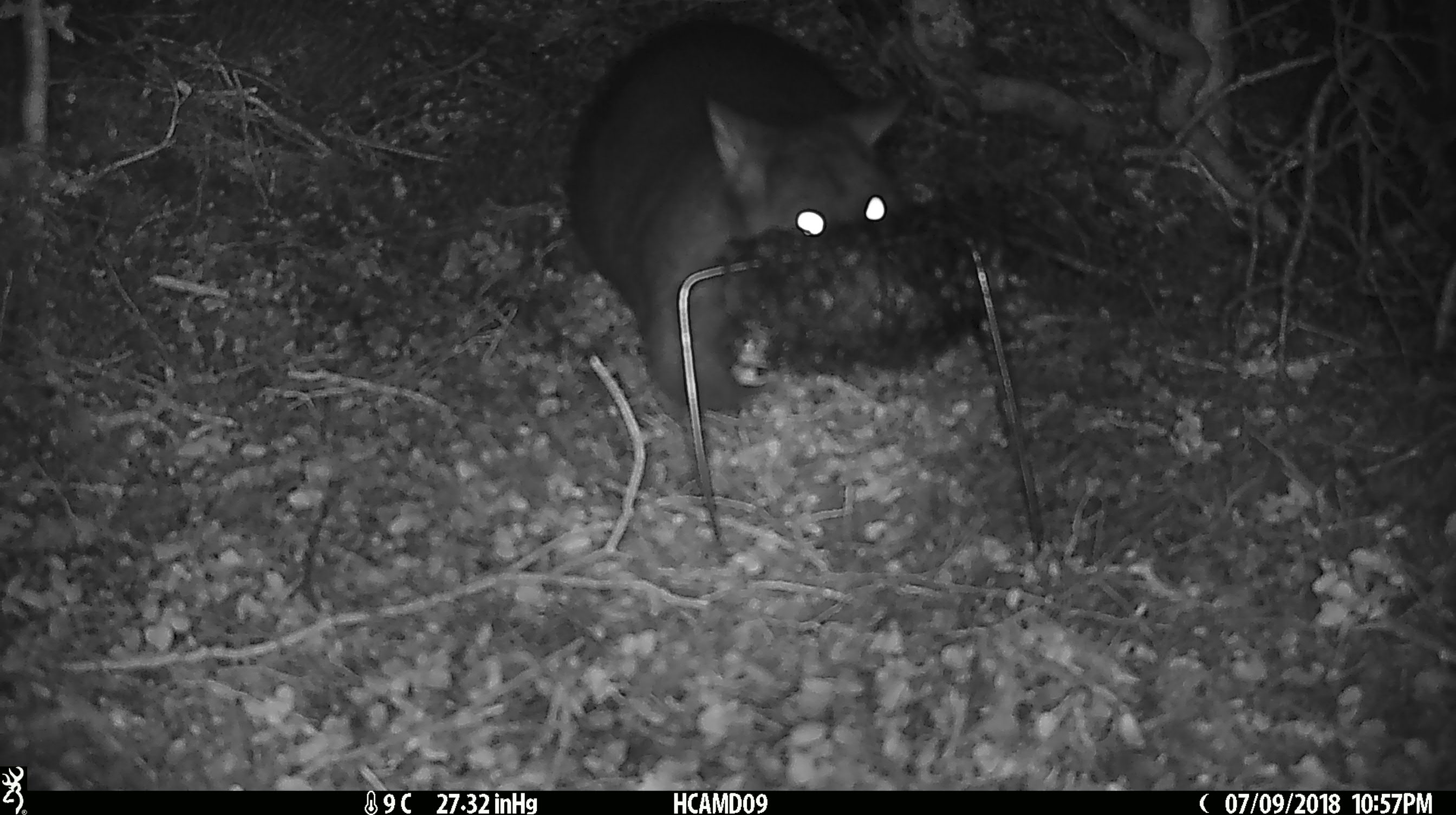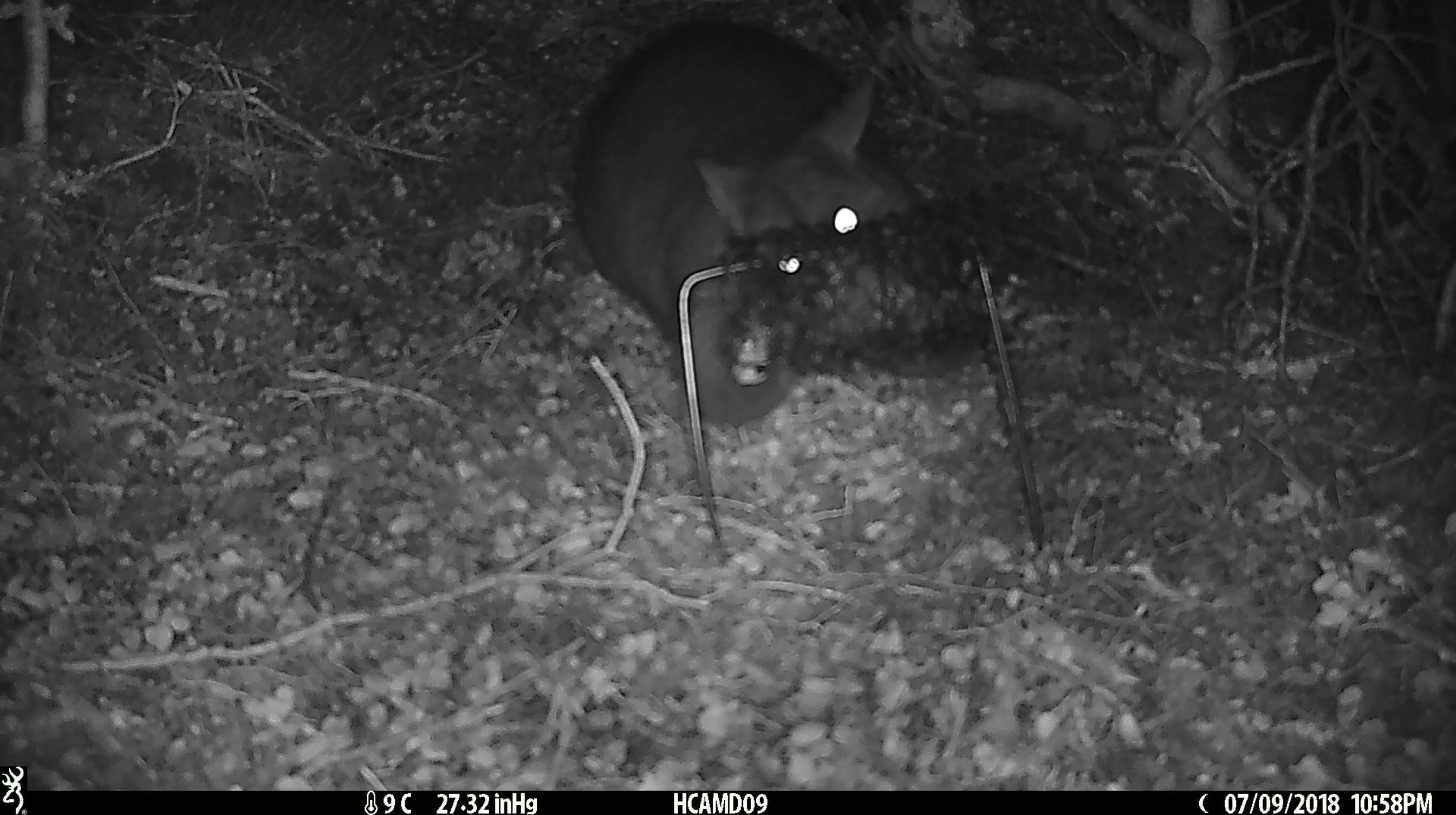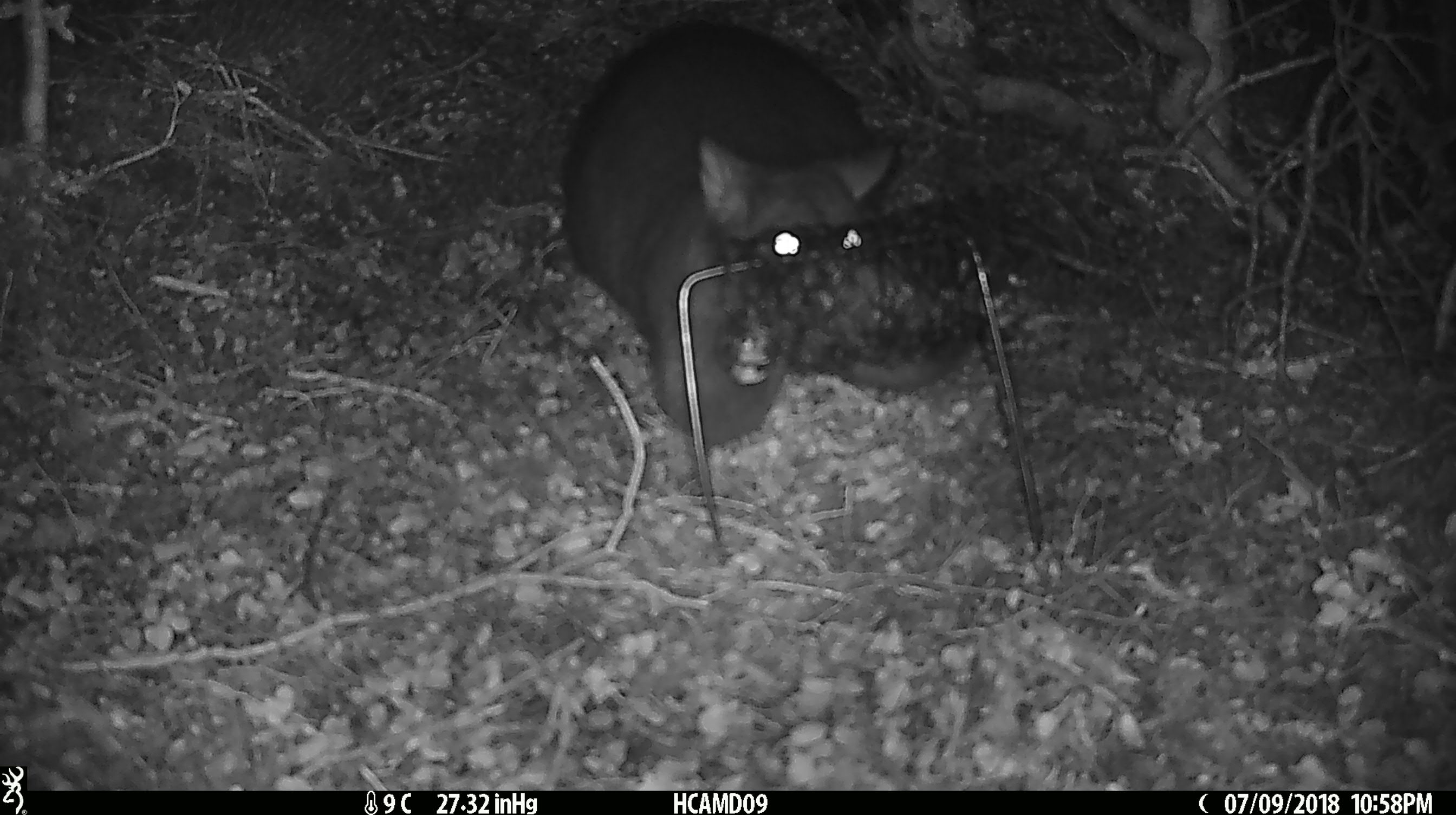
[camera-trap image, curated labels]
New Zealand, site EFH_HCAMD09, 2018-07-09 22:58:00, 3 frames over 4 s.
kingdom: Animalia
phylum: Chordata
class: Mammalia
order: Diprotodontia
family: Phalangeridae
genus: Trichosurus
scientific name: Trichosurus vulpecula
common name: common brushtail possum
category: possum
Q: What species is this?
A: Possum (common brushtail possum) (Trichosurus vulpecula).